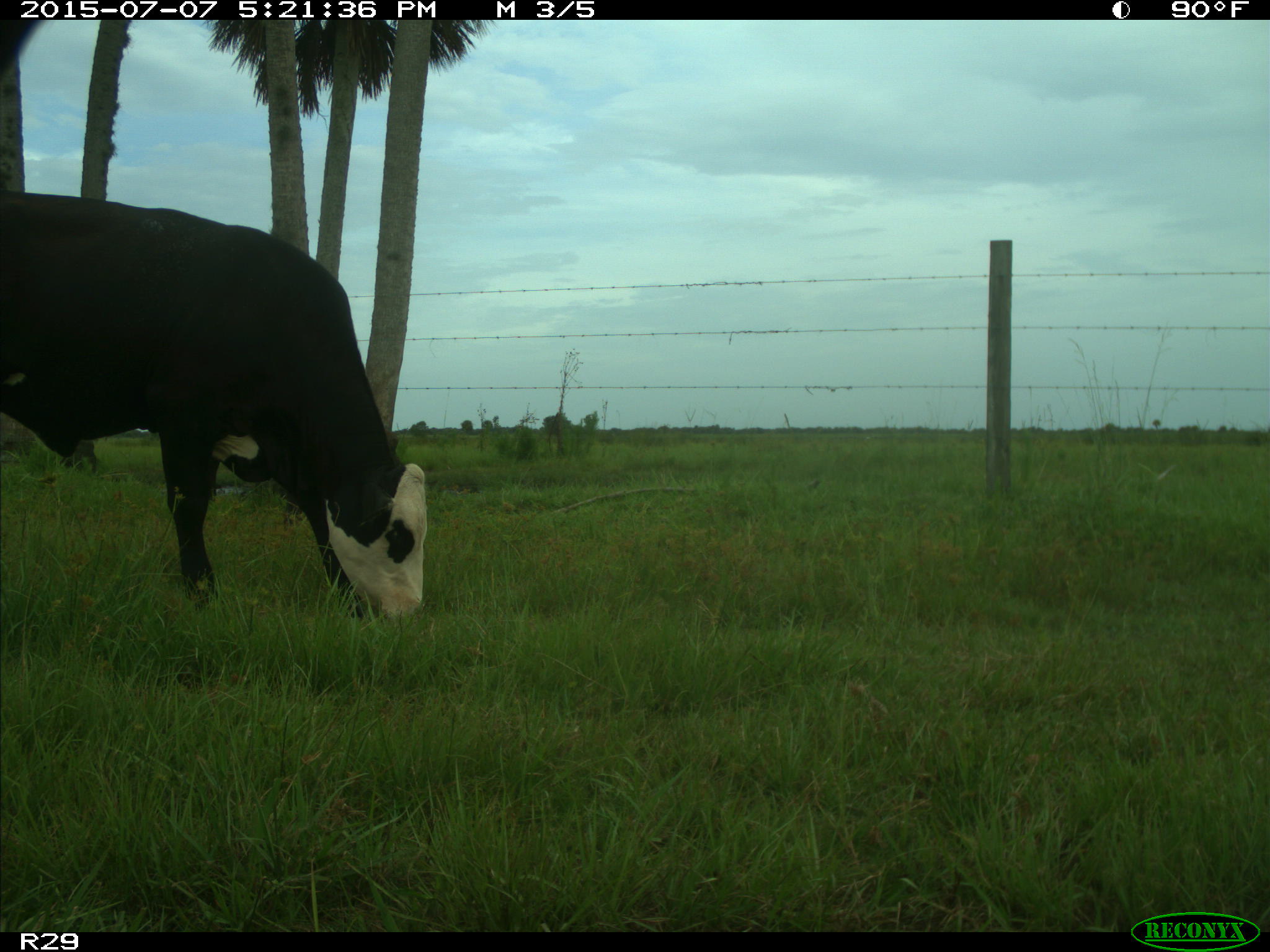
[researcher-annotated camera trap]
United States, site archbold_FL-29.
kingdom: Animalia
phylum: Chordata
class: Mammalia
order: Artiodactyla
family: Bovidae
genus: Bos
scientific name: Bos taurus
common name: domestic cow